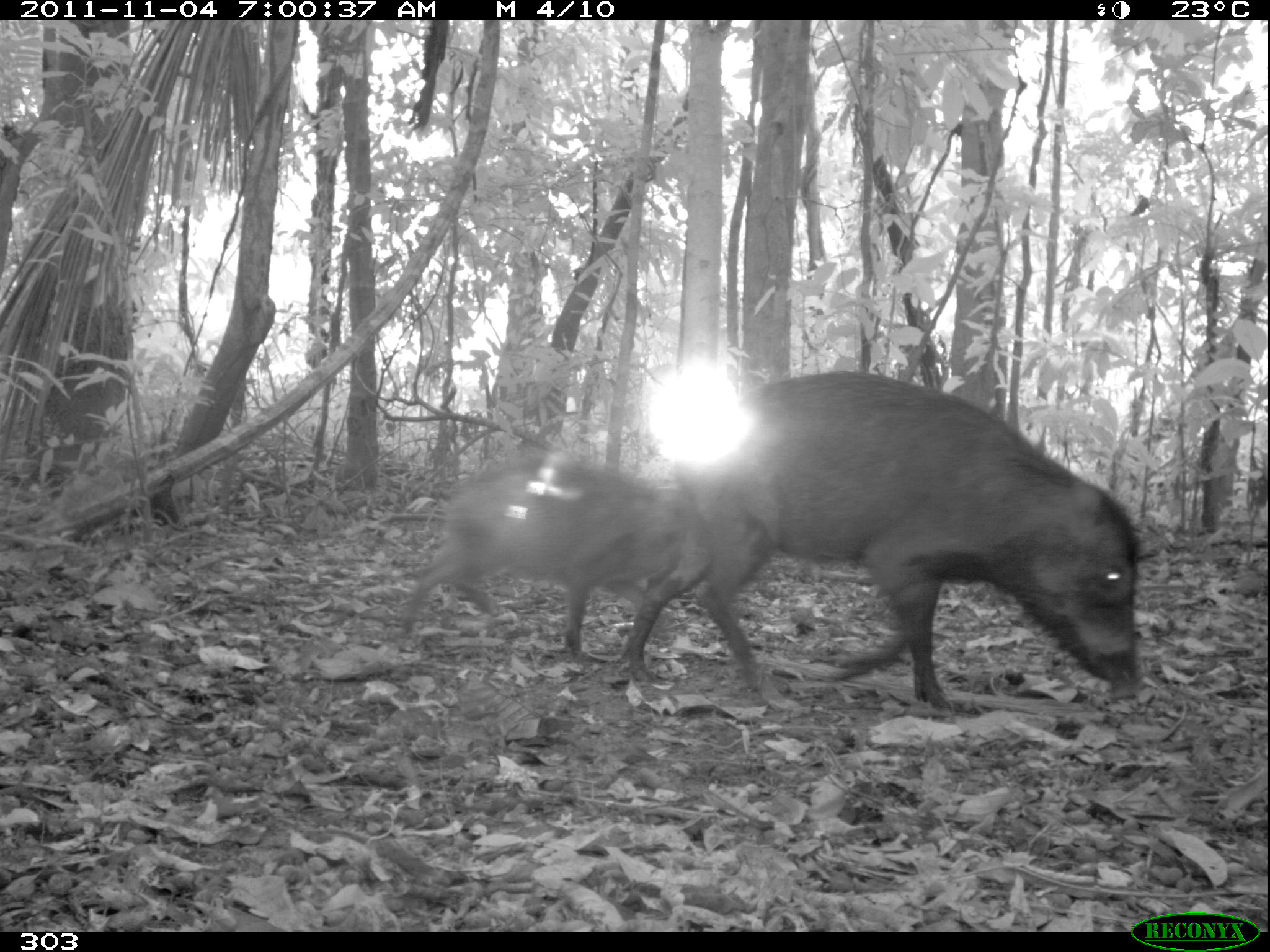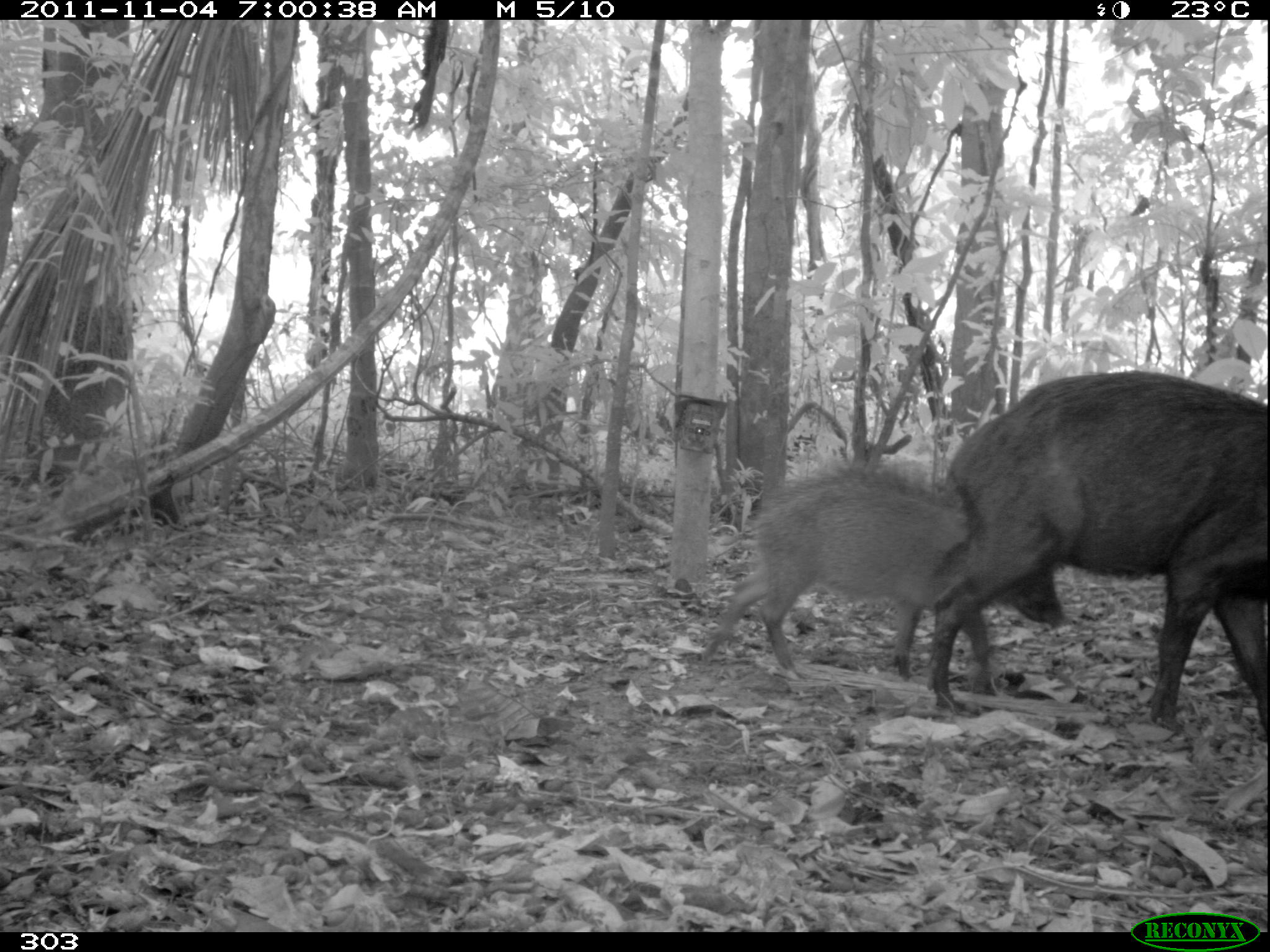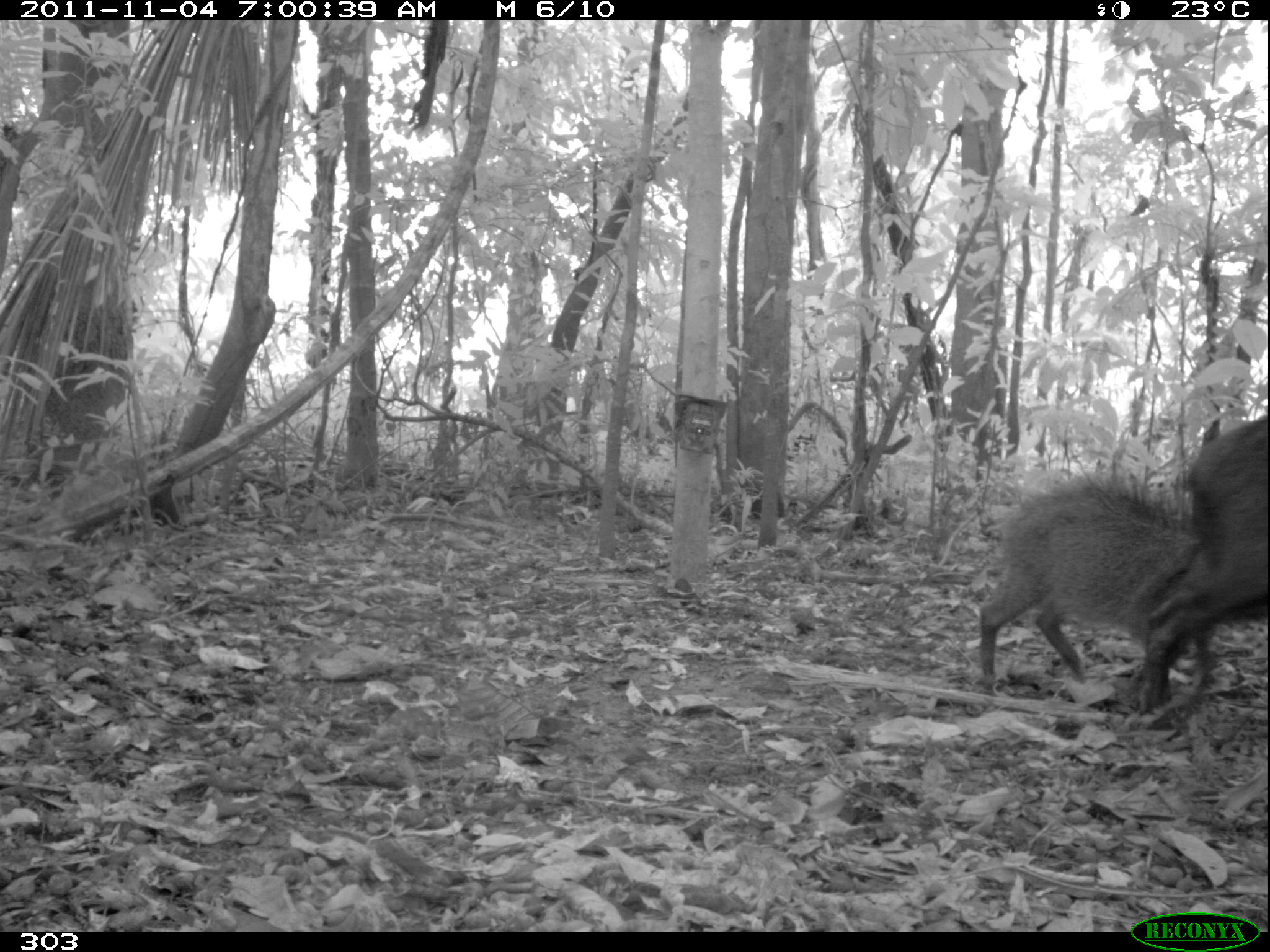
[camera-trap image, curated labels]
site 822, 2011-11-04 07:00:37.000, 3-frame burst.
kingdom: Animalia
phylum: Chordata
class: Mammalia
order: Artiodactyla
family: Tayassuidae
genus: Tayassu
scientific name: Tayassu pecari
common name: white-lipped peccary